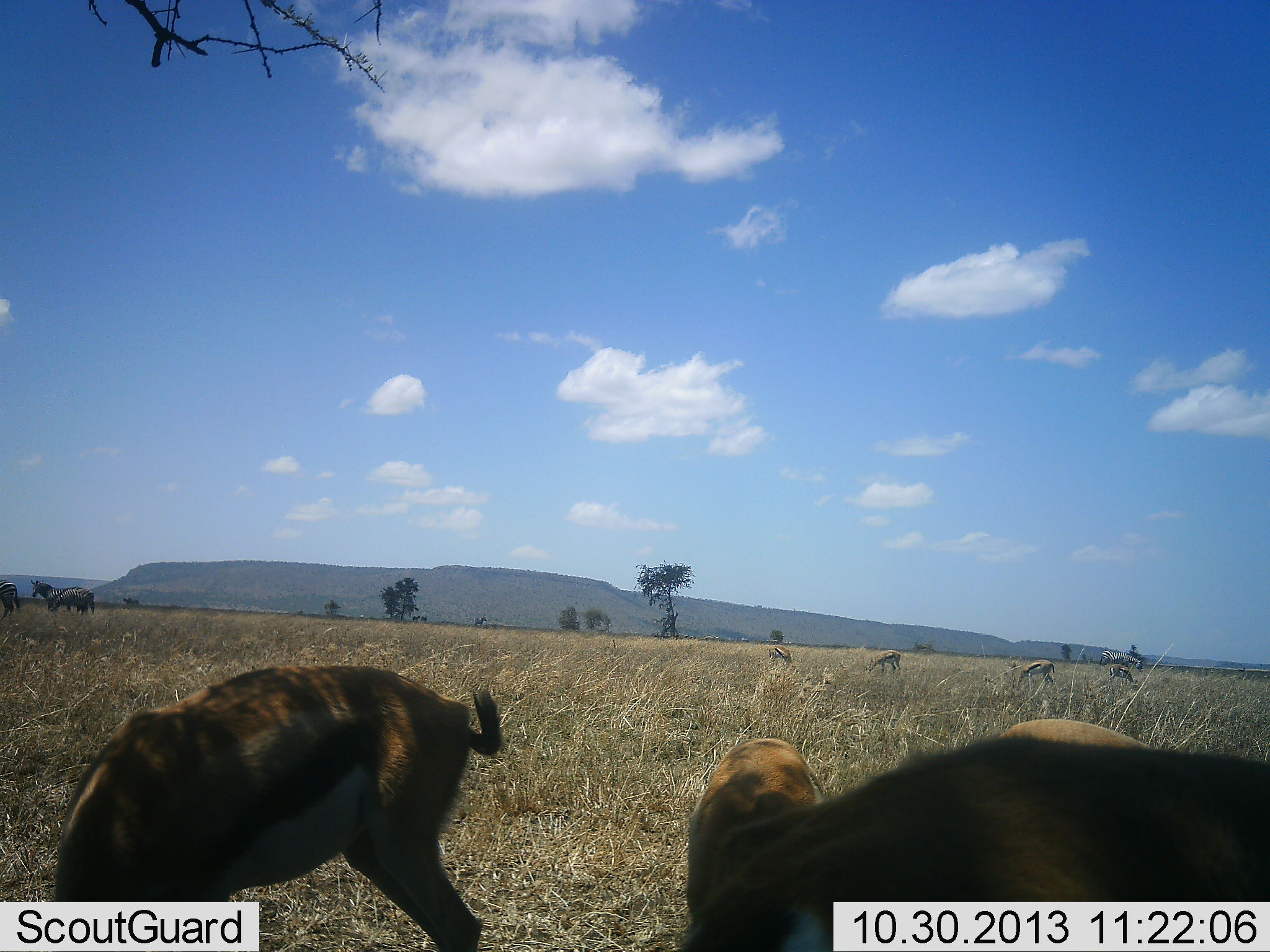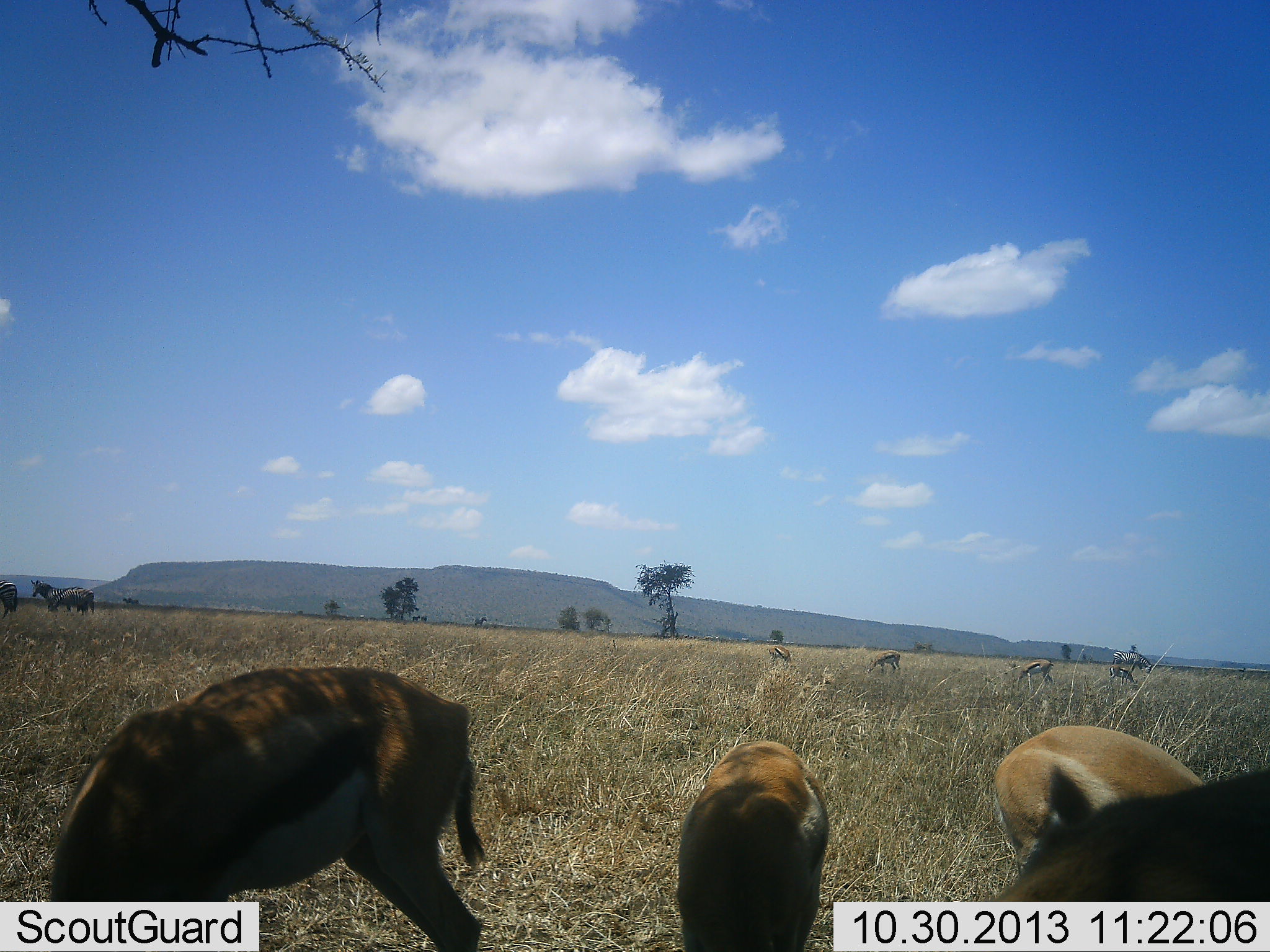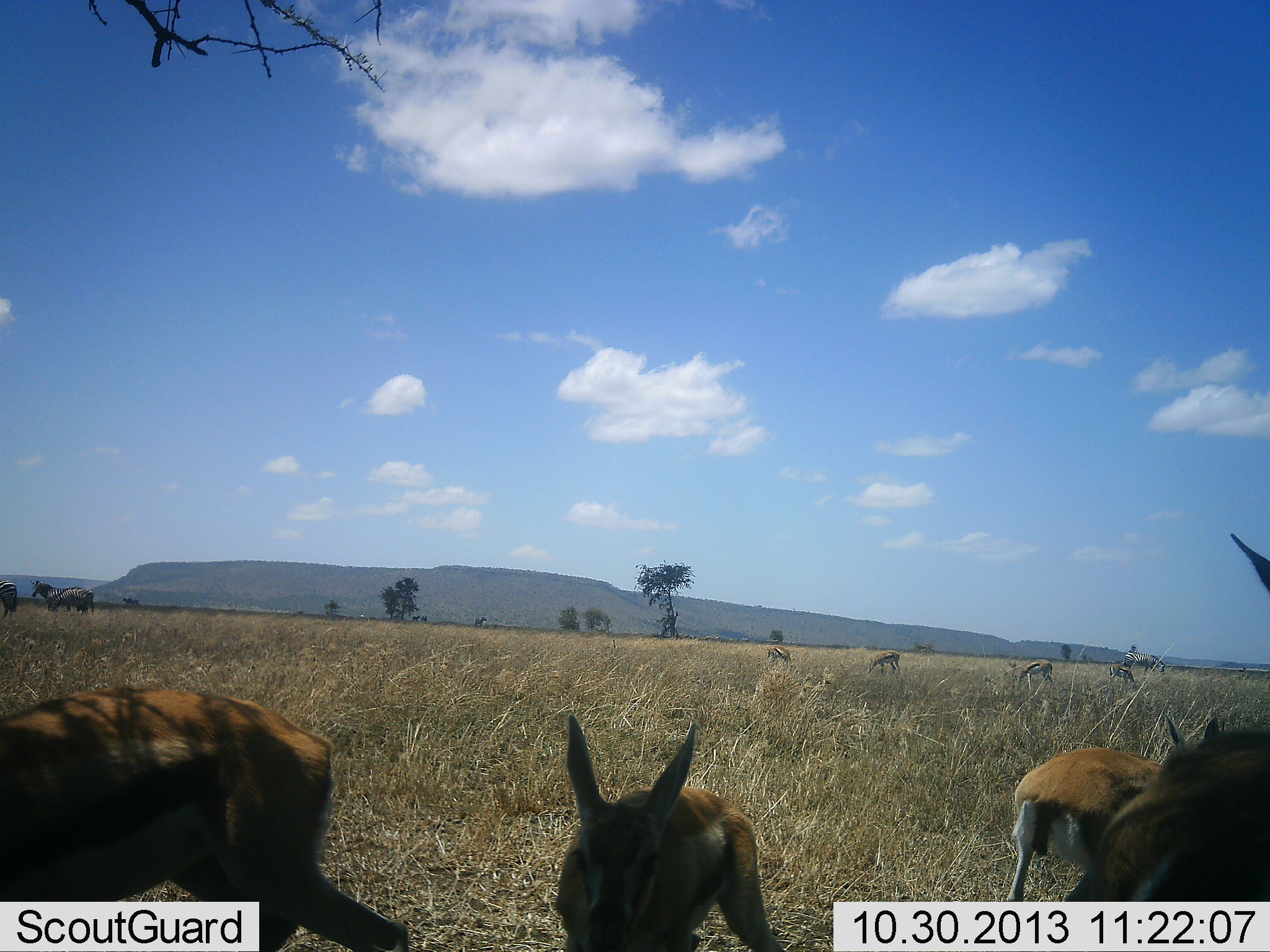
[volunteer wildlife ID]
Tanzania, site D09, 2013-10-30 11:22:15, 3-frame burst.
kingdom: Animalia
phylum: Chordata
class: Mammalia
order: Artiodactyla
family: Bovidae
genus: Eudorcas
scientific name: Eudorcas thomsonii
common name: thomson's gazelle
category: gazellethomsons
Gazellethomsons (thomson's gazelle) (Eudorcas thomsonii), count 8. Behavior (volunteer vote fractions): standing 24%, resting 0%, moving 12%, interacting 6%. Young present (vote fraction): 0%. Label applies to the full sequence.